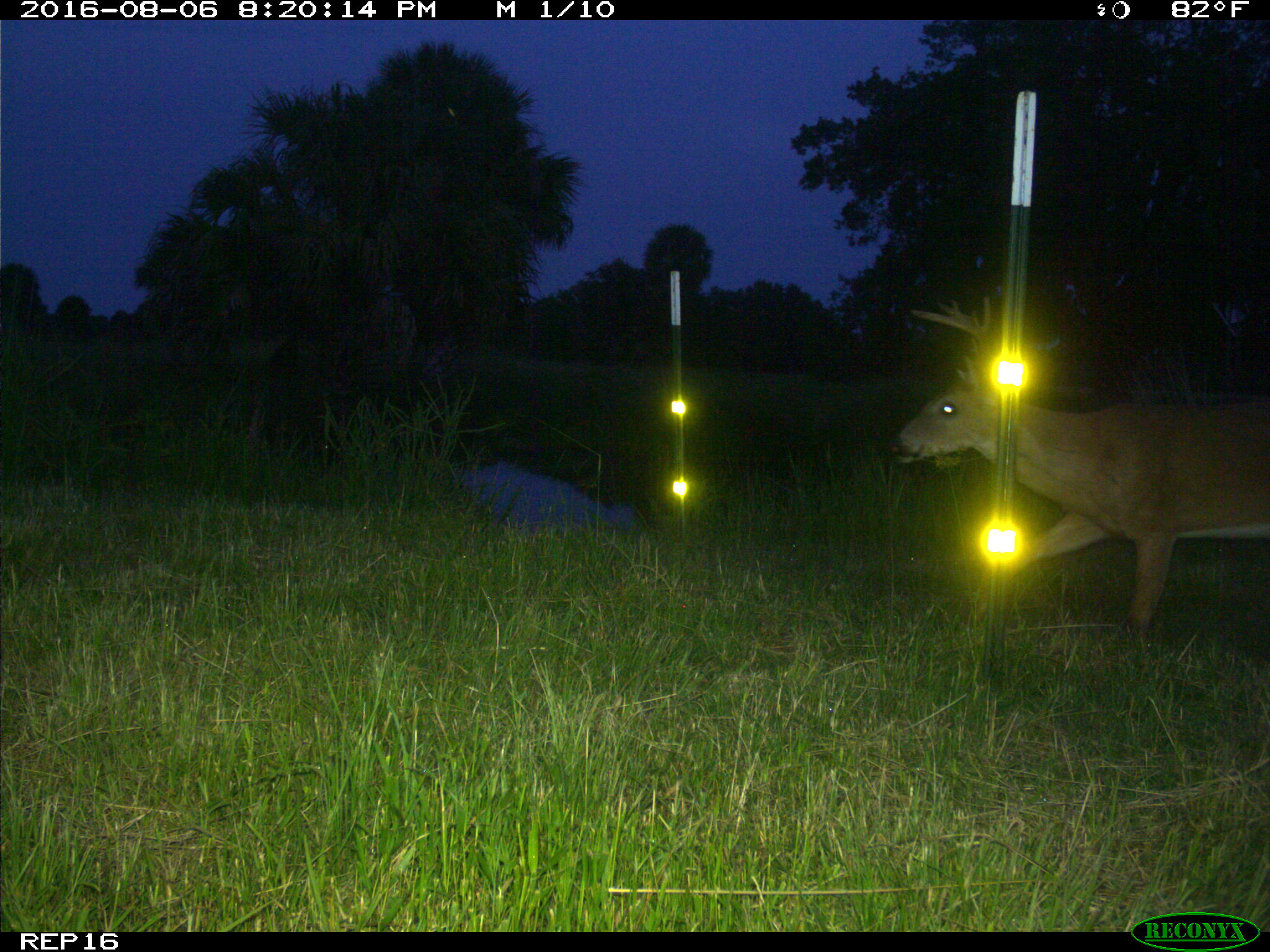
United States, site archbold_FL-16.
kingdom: Animalia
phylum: Chordata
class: Mammalia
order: Artiodactyla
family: Cervidae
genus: Odocoileus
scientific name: Odocoileus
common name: deer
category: unidentified deer